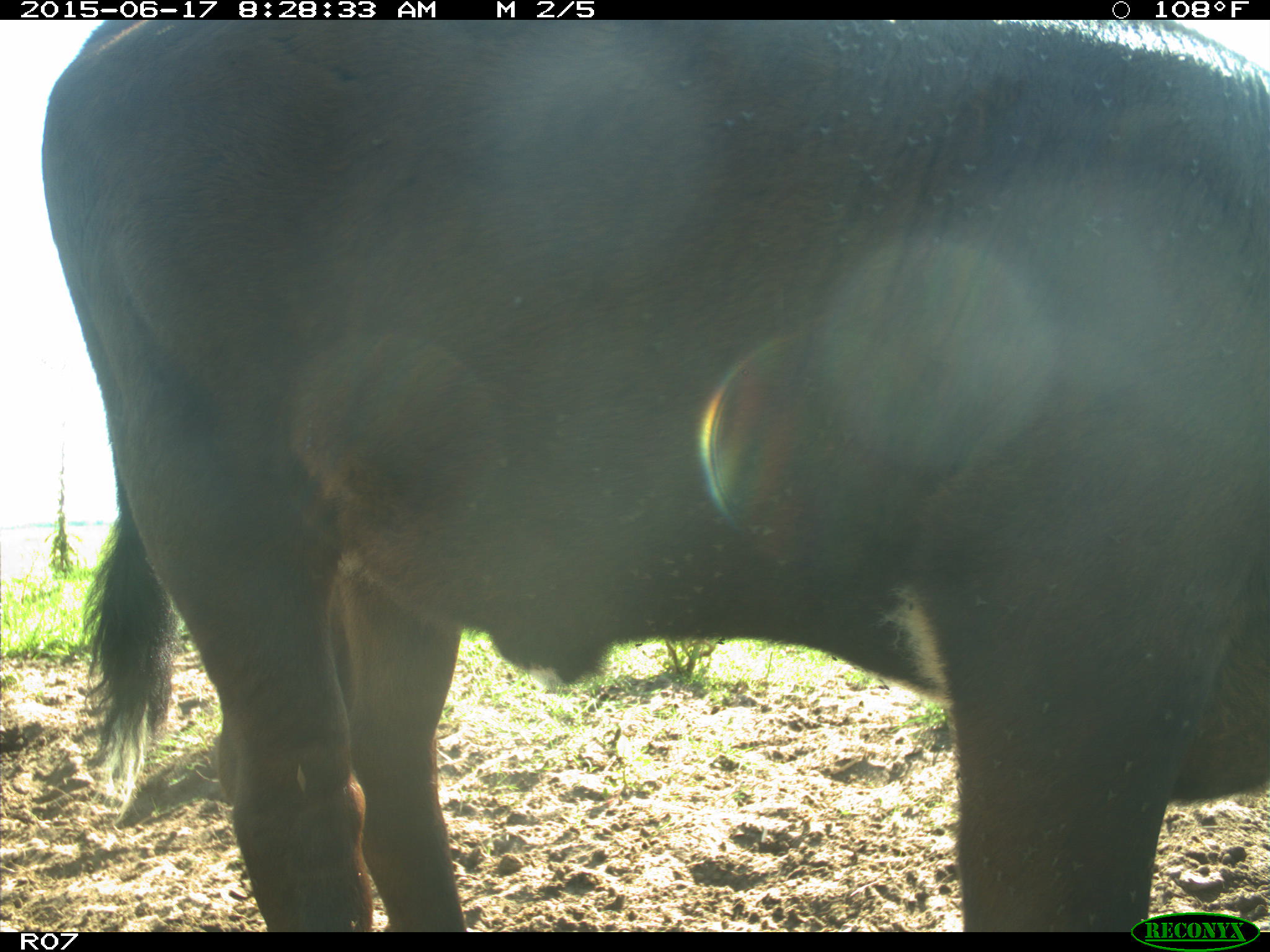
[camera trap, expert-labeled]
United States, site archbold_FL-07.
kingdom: Animalia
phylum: Chordata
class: Mammalia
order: Artiodactyla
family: Bovidae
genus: Bos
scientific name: Bos taurus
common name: domestic cow